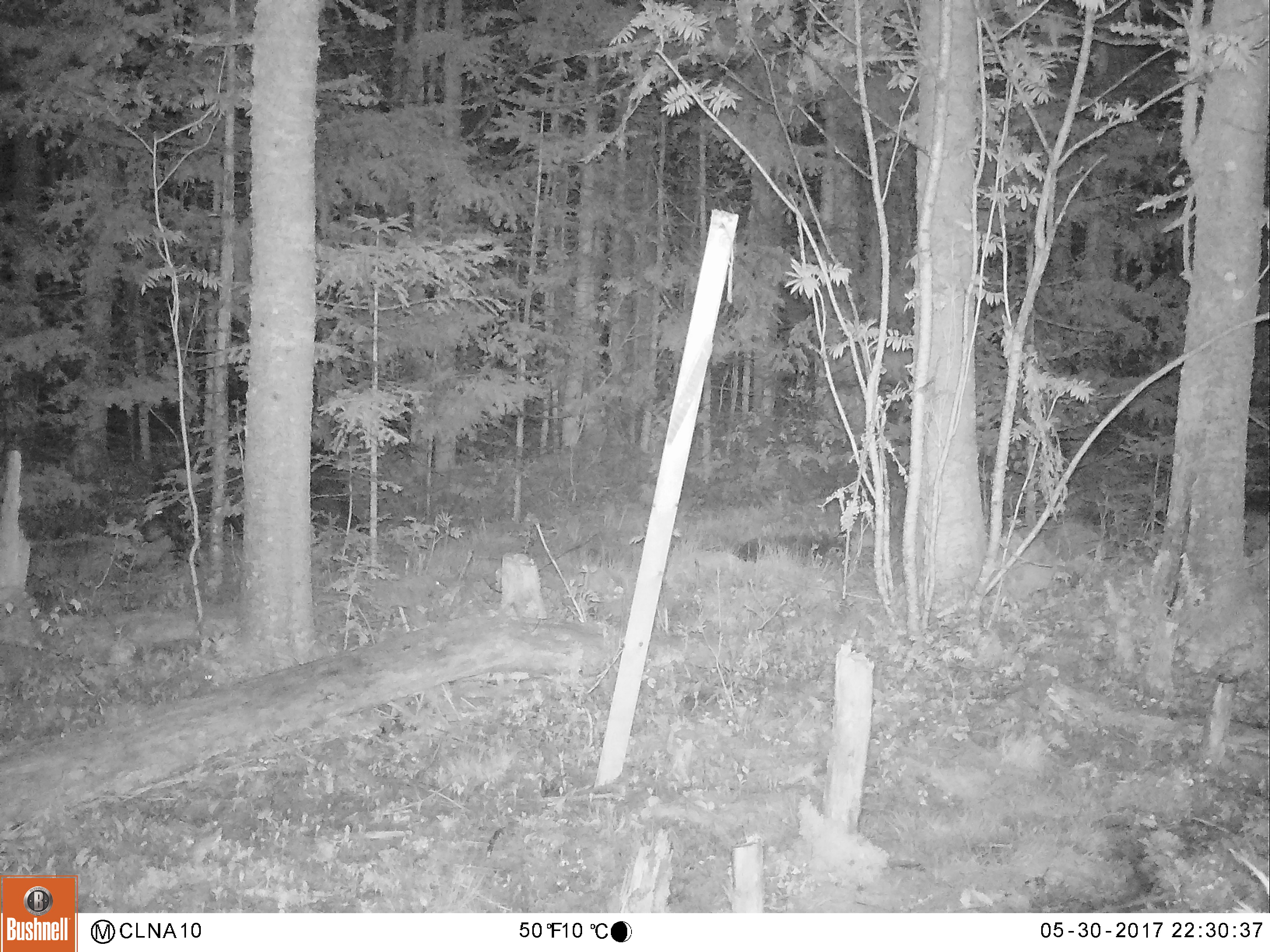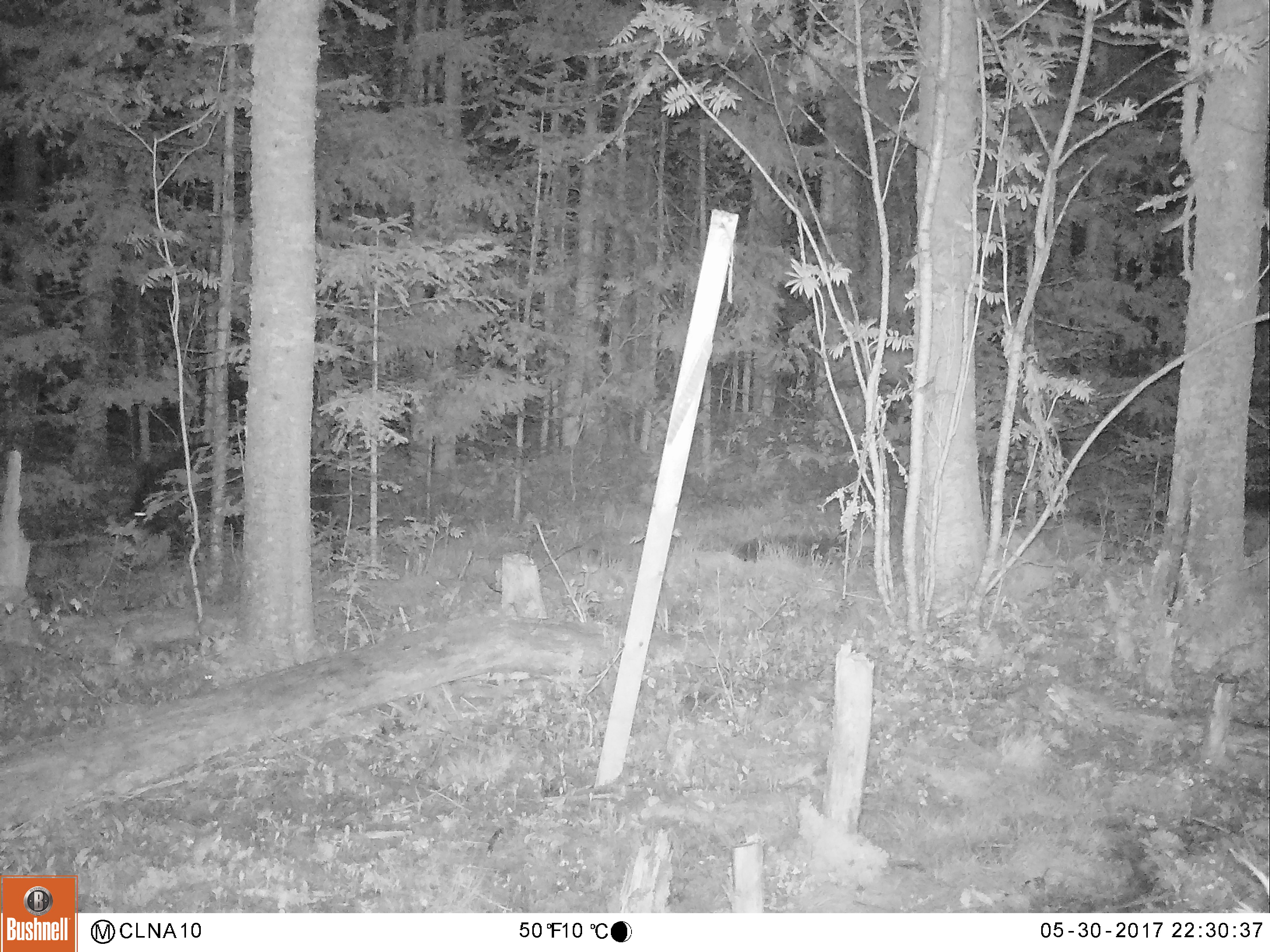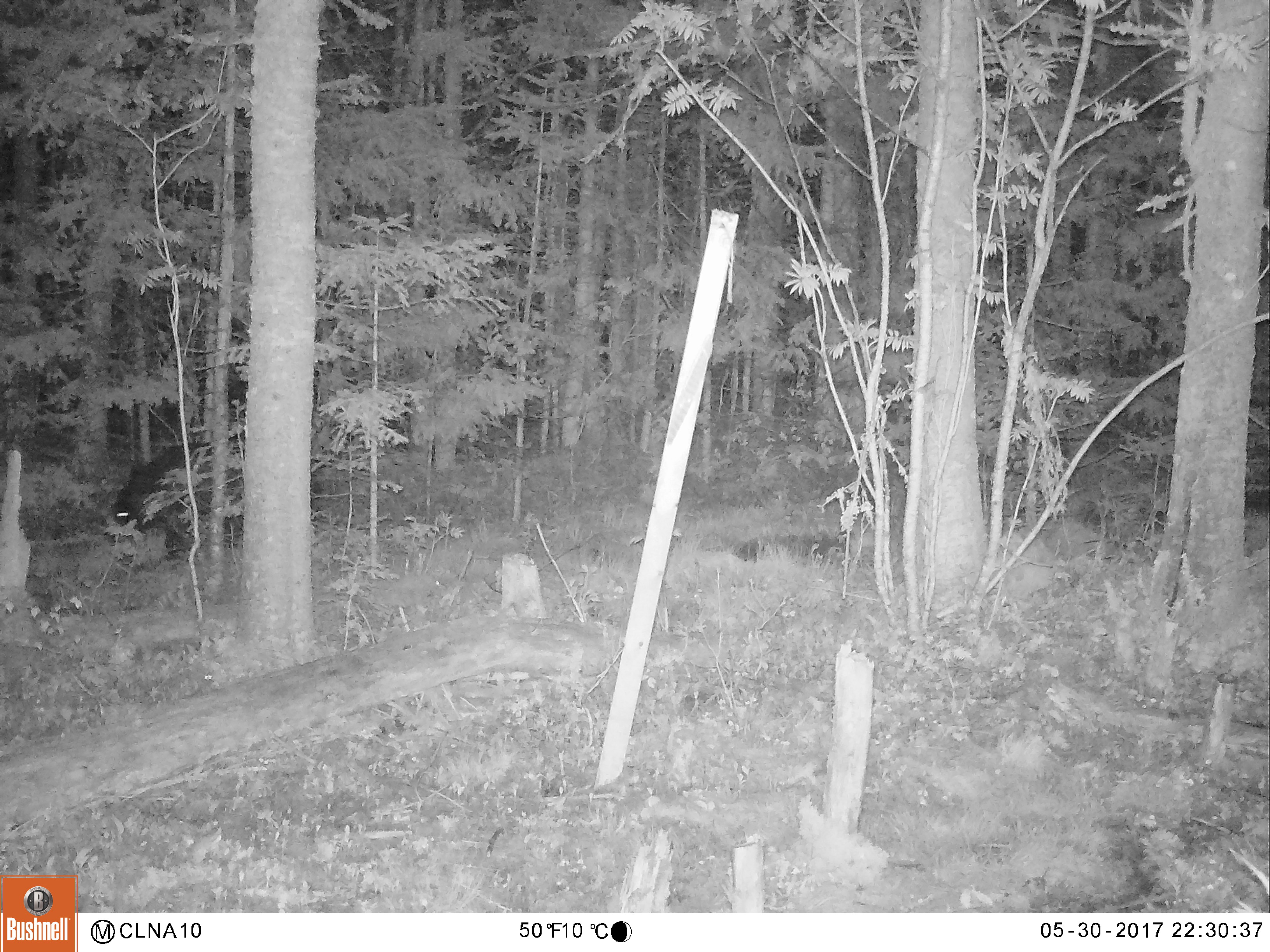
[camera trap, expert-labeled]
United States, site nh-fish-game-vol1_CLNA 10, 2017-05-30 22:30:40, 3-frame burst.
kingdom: Animalia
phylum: Chordata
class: Mammalia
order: Carnivora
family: Ursidae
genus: Ursus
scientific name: Ursus americanus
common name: black bear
Black bear (Ursus americanus).